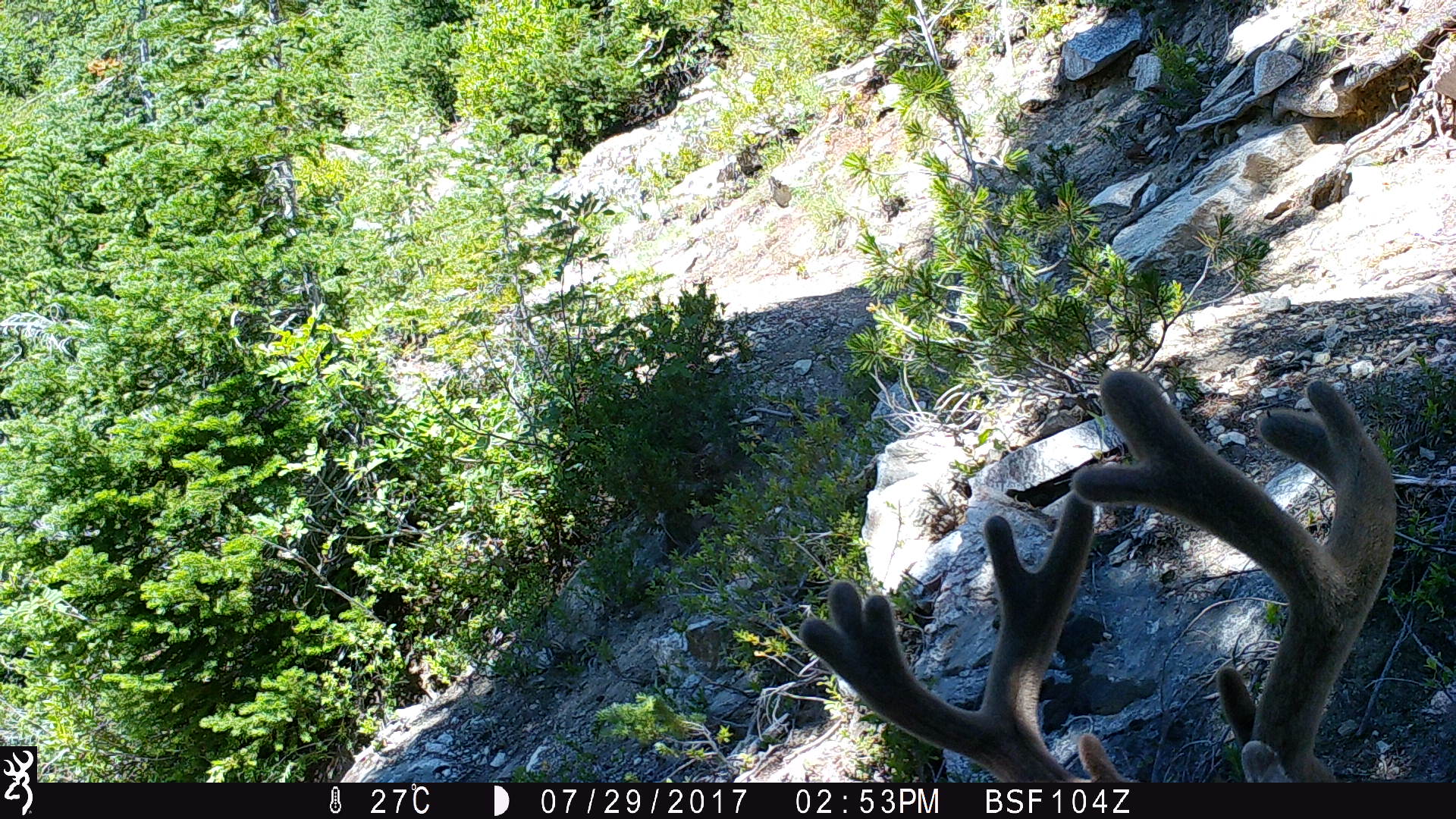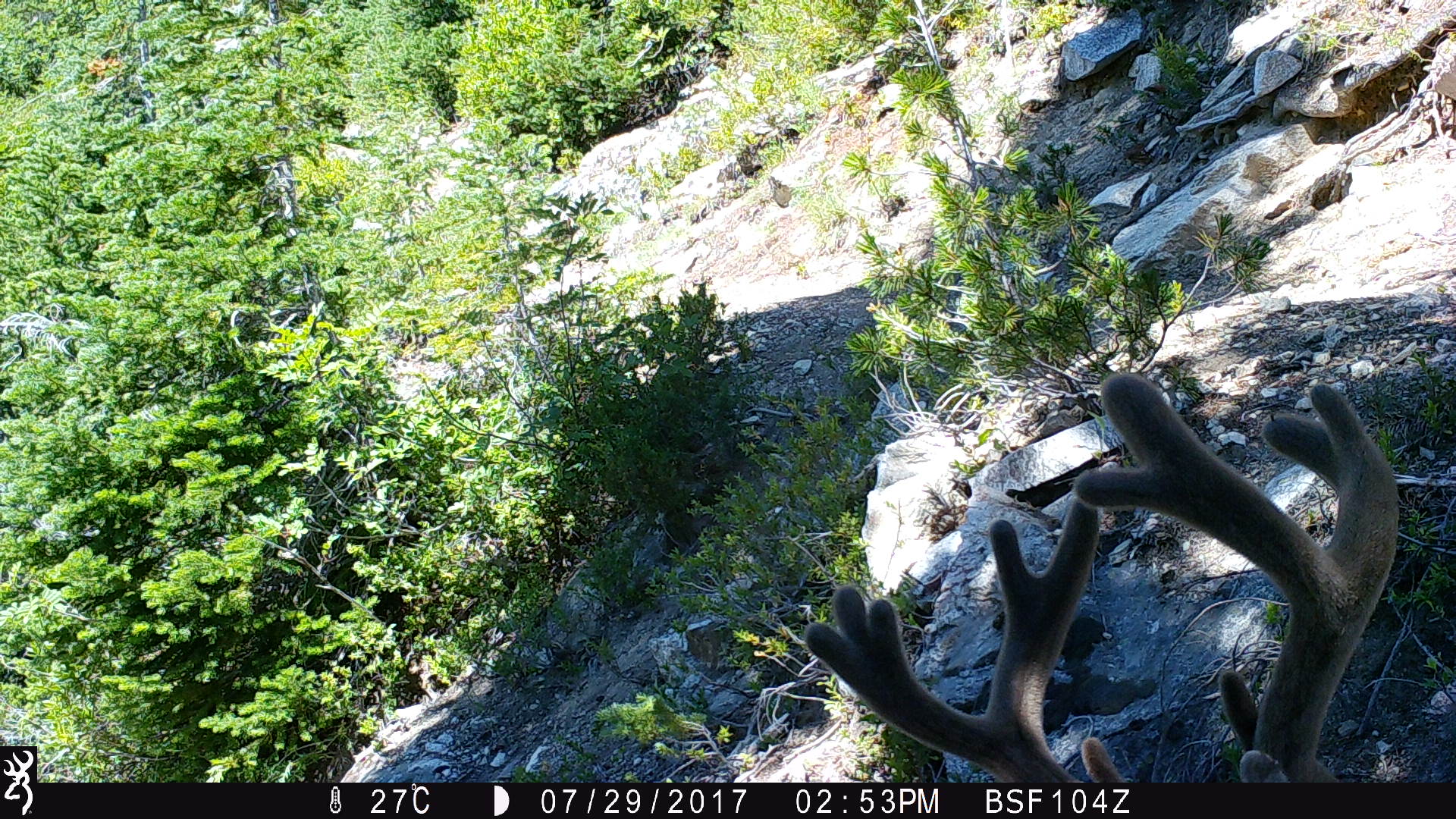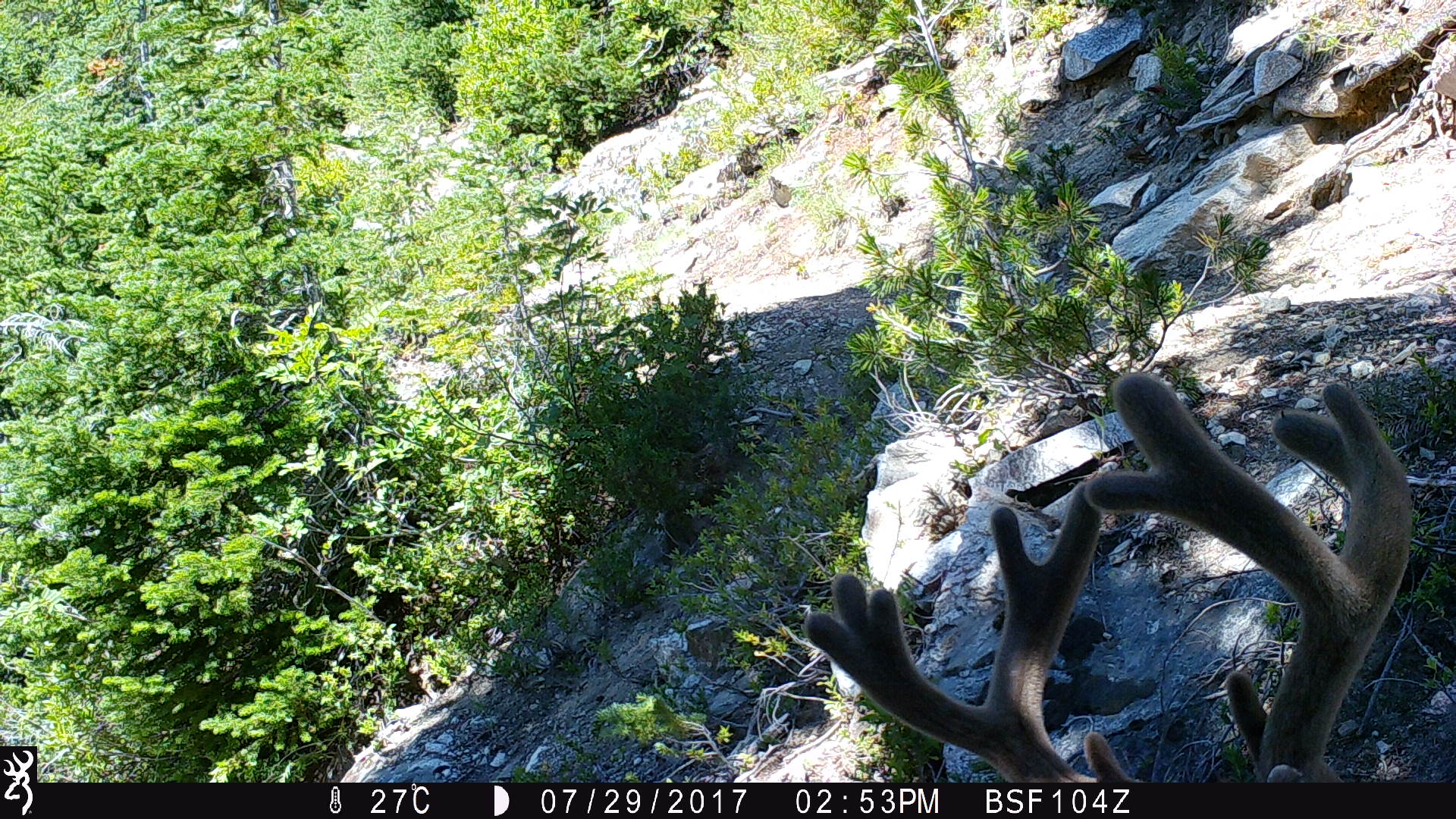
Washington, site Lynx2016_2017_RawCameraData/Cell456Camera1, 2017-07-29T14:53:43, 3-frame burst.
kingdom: Animalia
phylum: Chordata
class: Mammalia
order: Artiodactyla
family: Cervidae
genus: Odocoileus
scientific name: Odocoileus hemionus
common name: mule deer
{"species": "Odocoileus hemionus (mule deer)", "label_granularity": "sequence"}